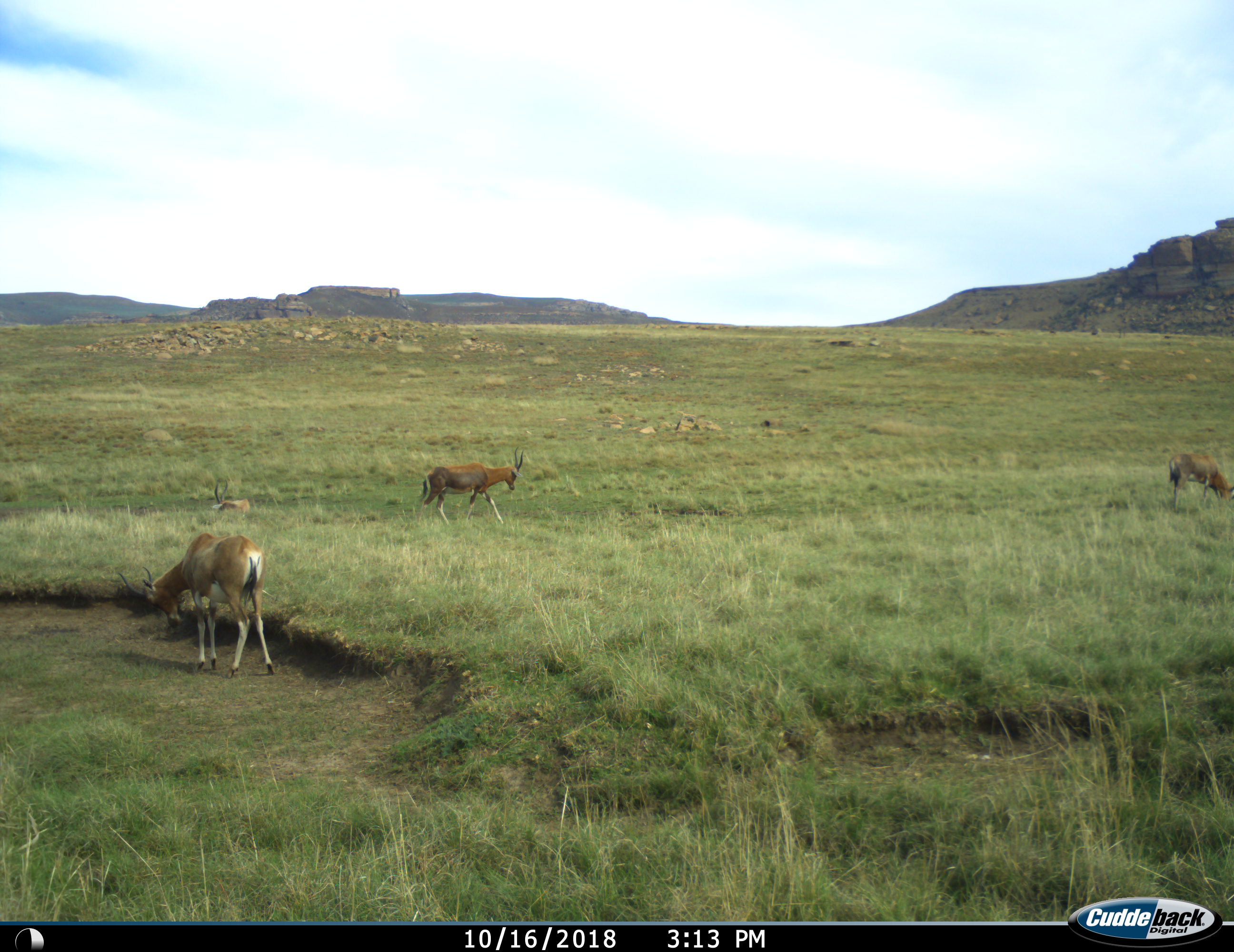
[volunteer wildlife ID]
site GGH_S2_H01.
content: unidentified animal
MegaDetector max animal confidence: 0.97